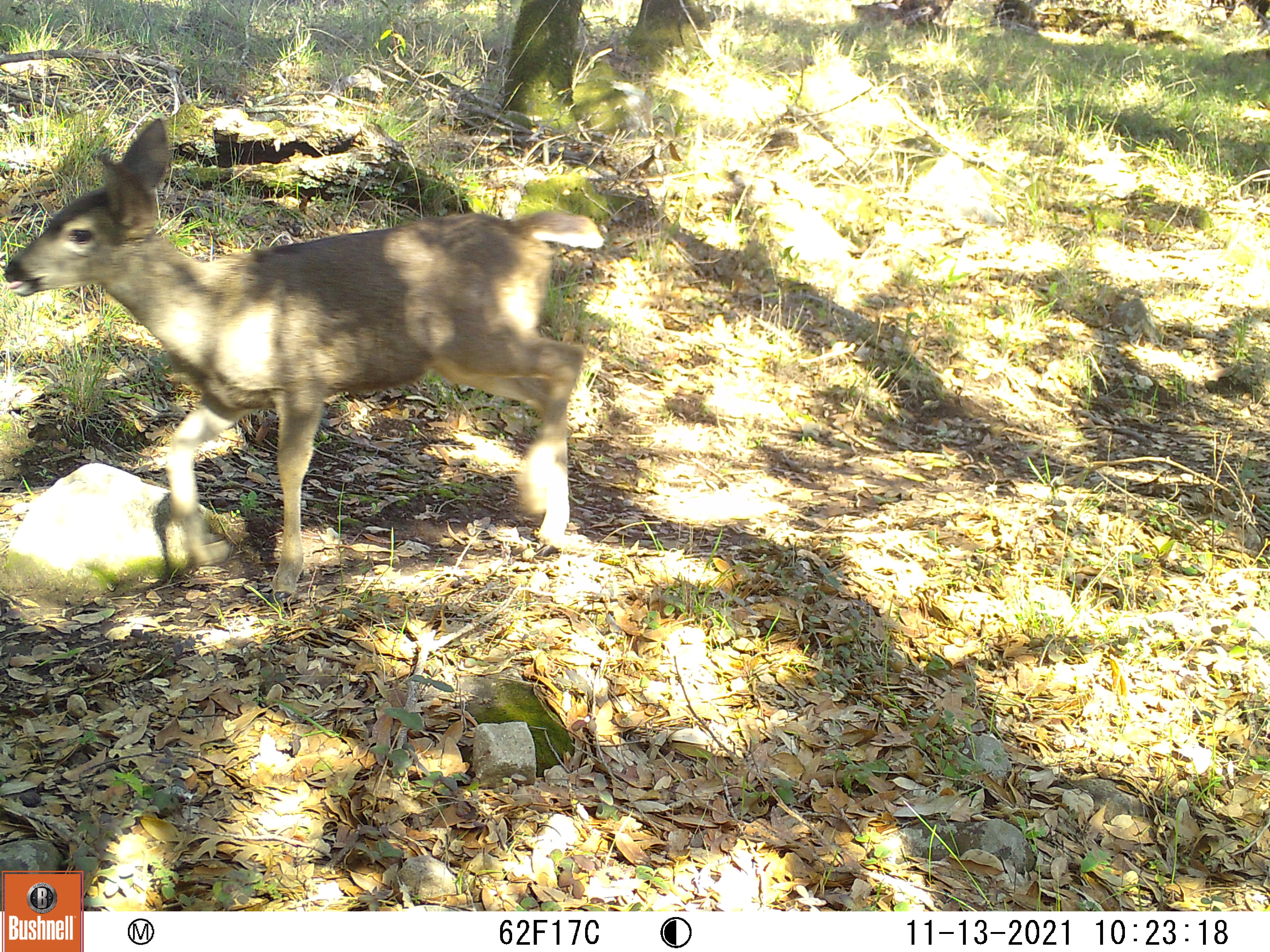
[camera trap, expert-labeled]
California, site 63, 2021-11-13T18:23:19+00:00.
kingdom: Animalia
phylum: Chordata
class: Mammalia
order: Artiodactyla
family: Cervidae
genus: Odocoileus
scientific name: Odocoileus hemionus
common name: mule deer